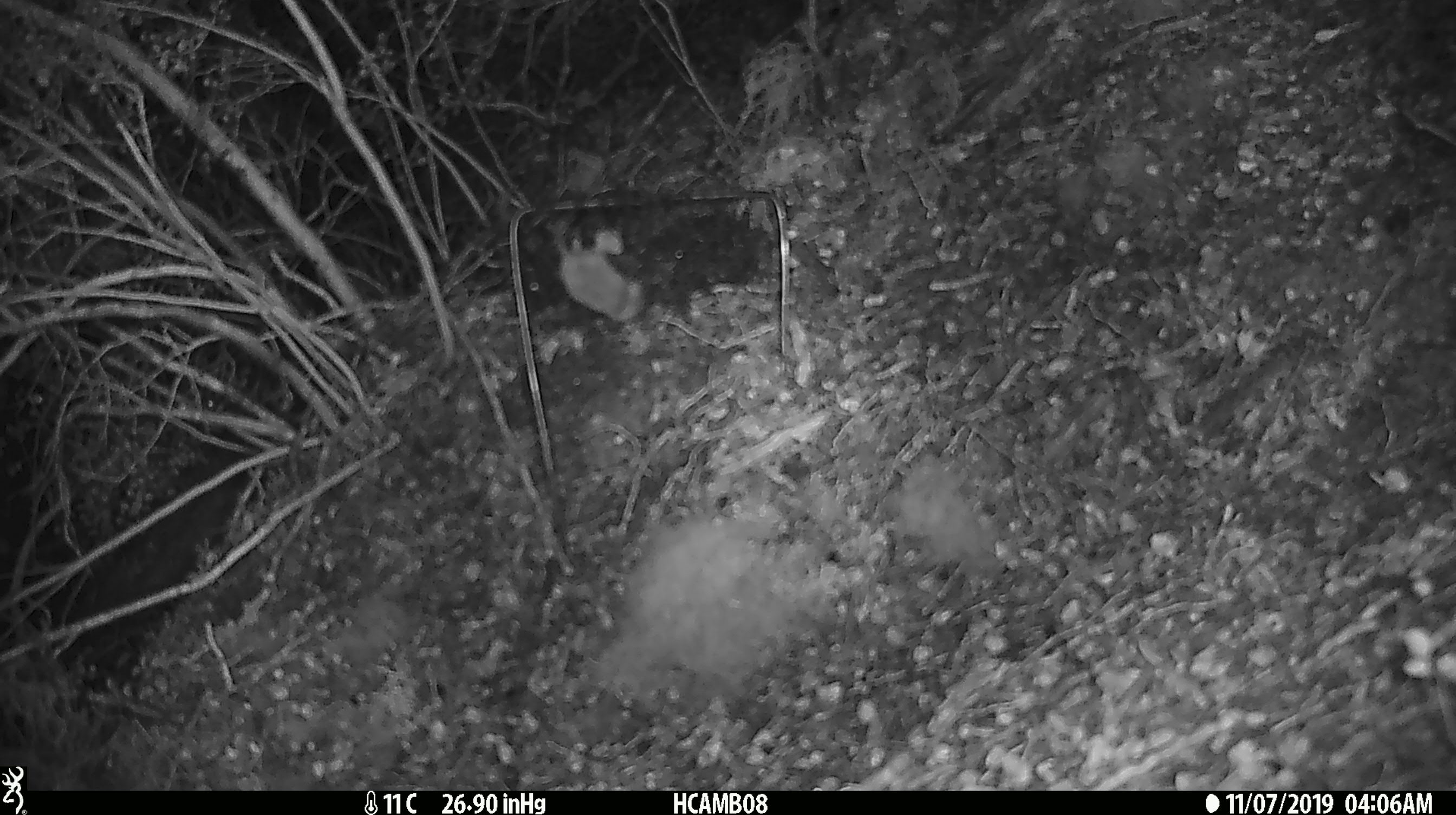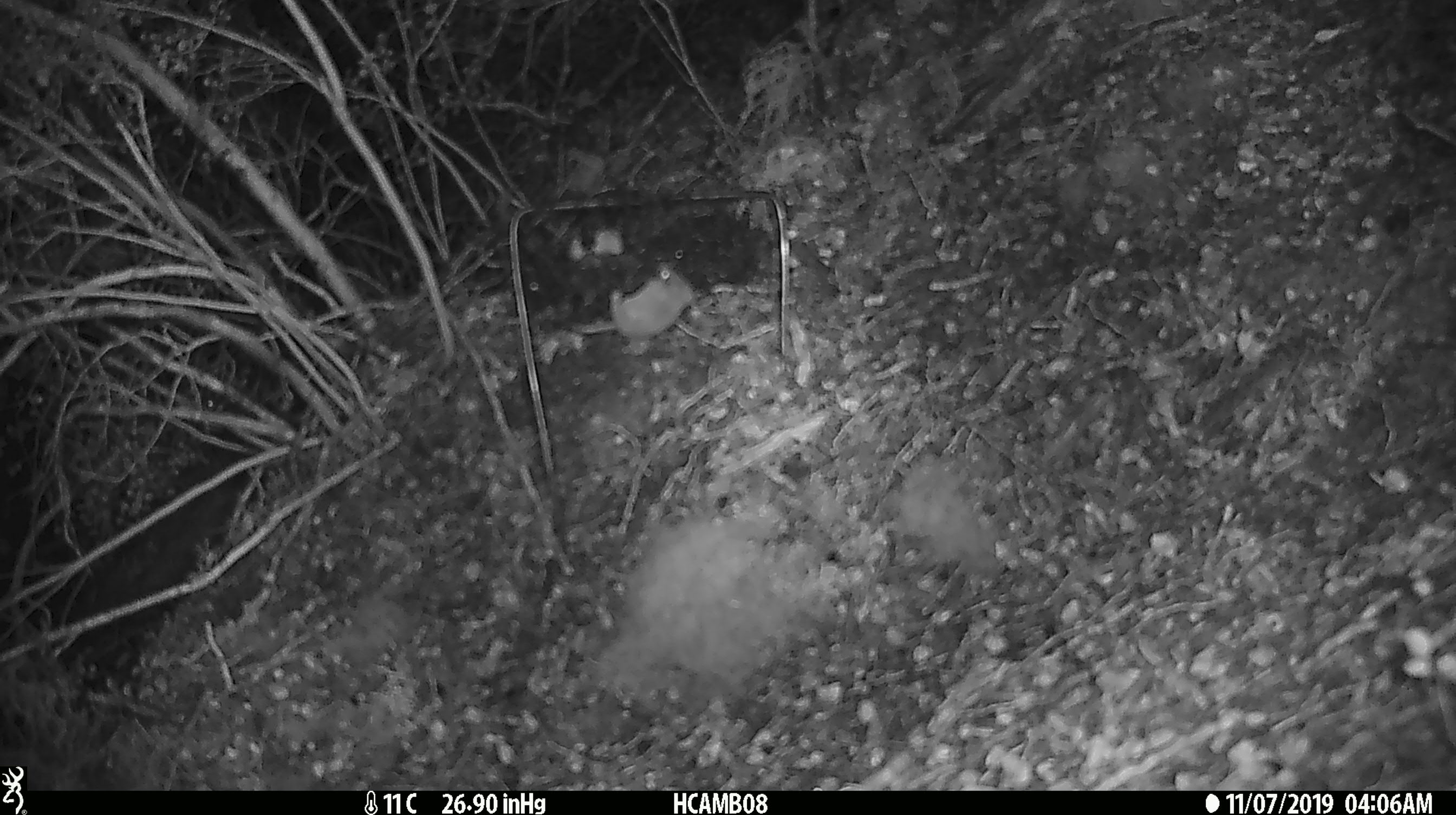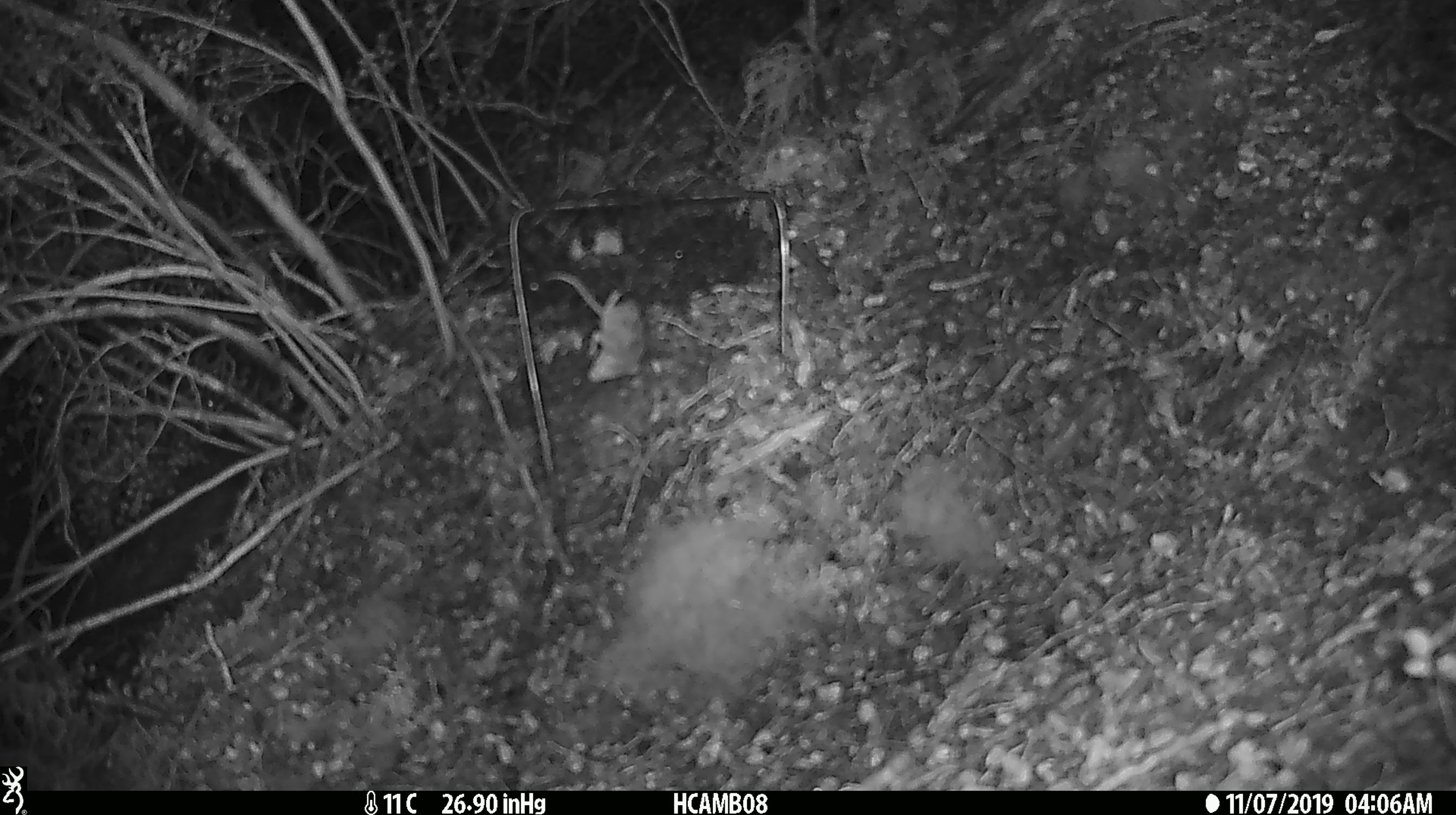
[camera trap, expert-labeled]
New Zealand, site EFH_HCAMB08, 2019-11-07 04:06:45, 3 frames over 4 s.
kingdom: Animalia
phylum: Chordata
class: Mammalia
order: Rodentia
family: Muridae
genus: Mus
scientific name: Mus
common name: mouse